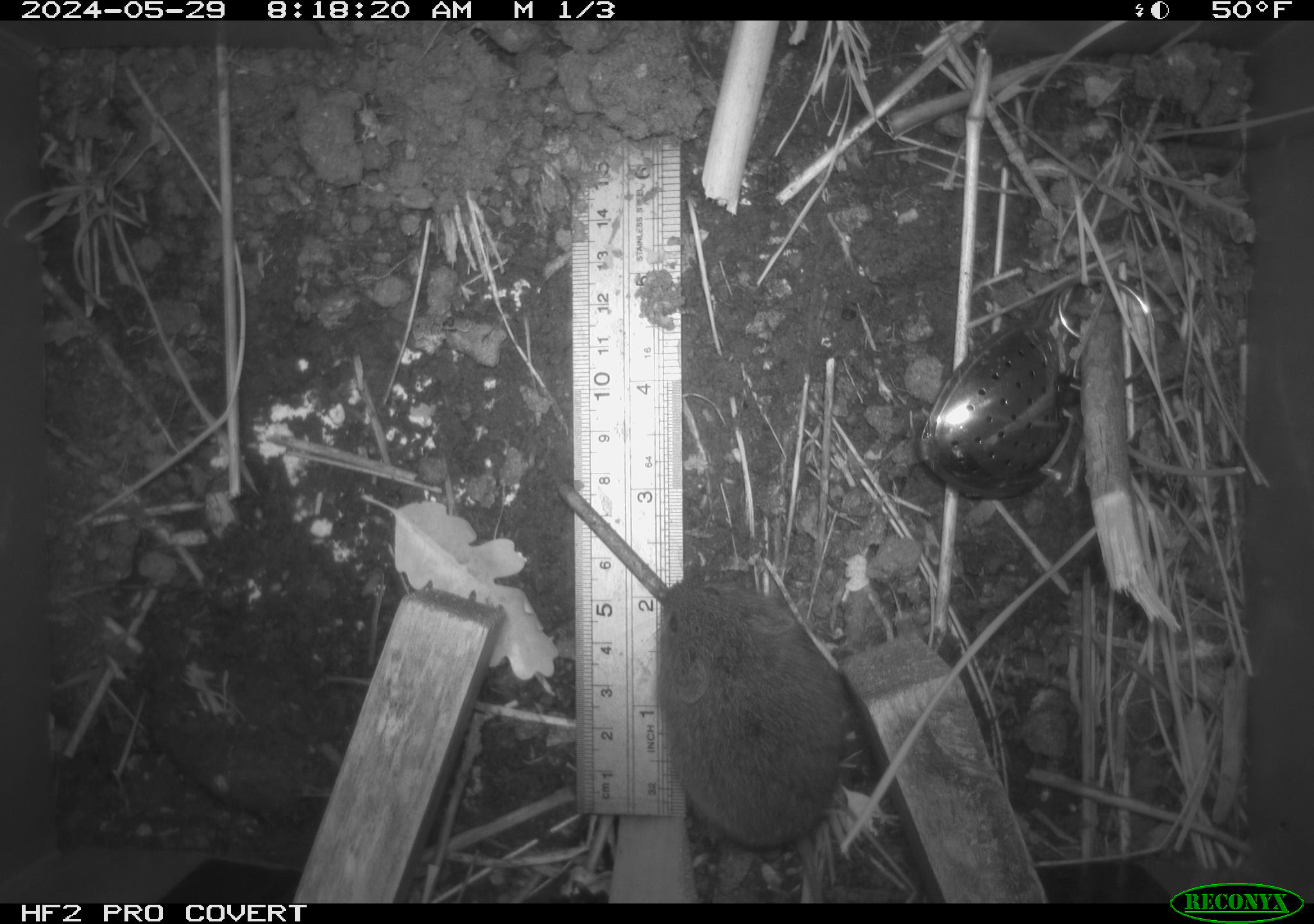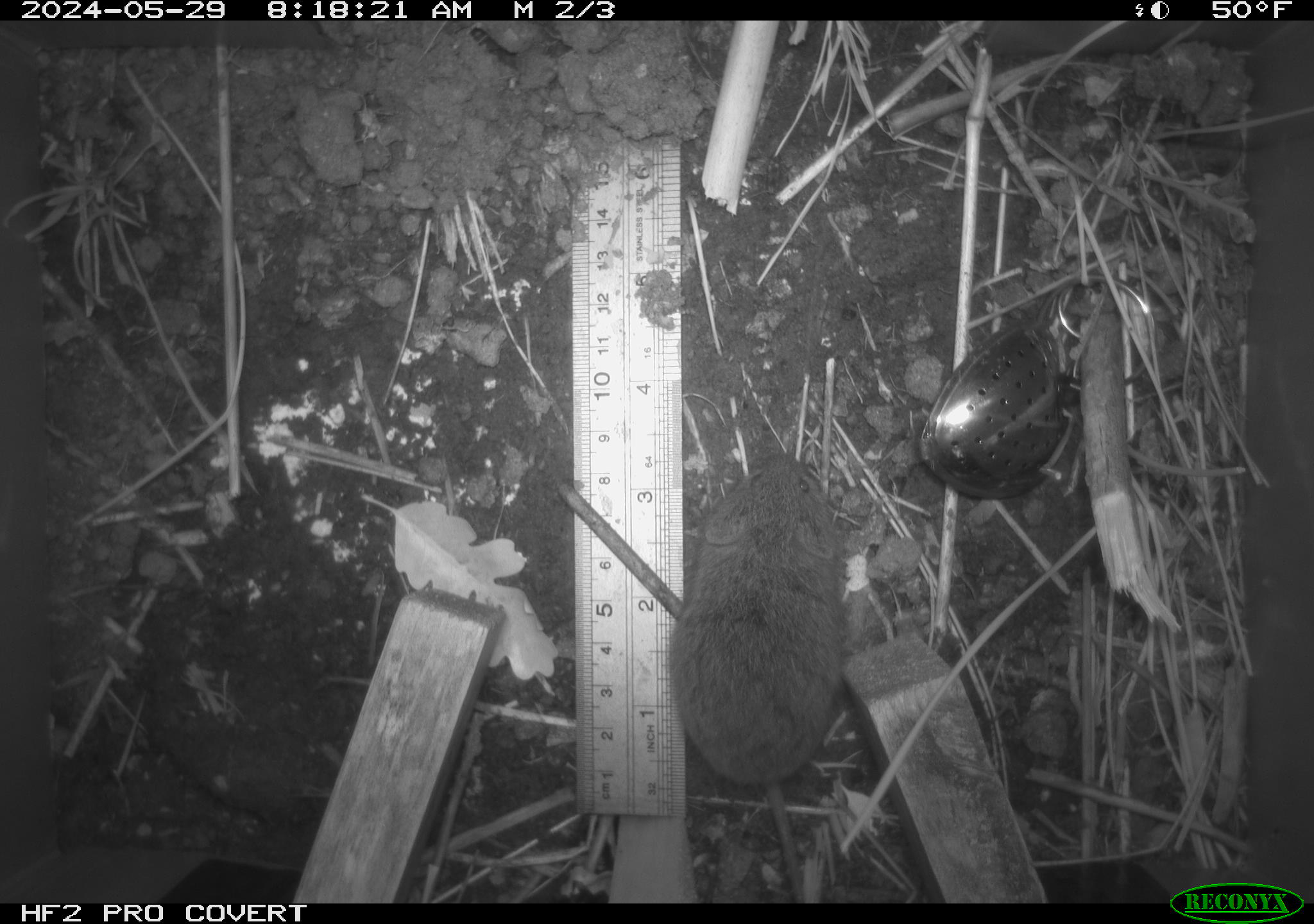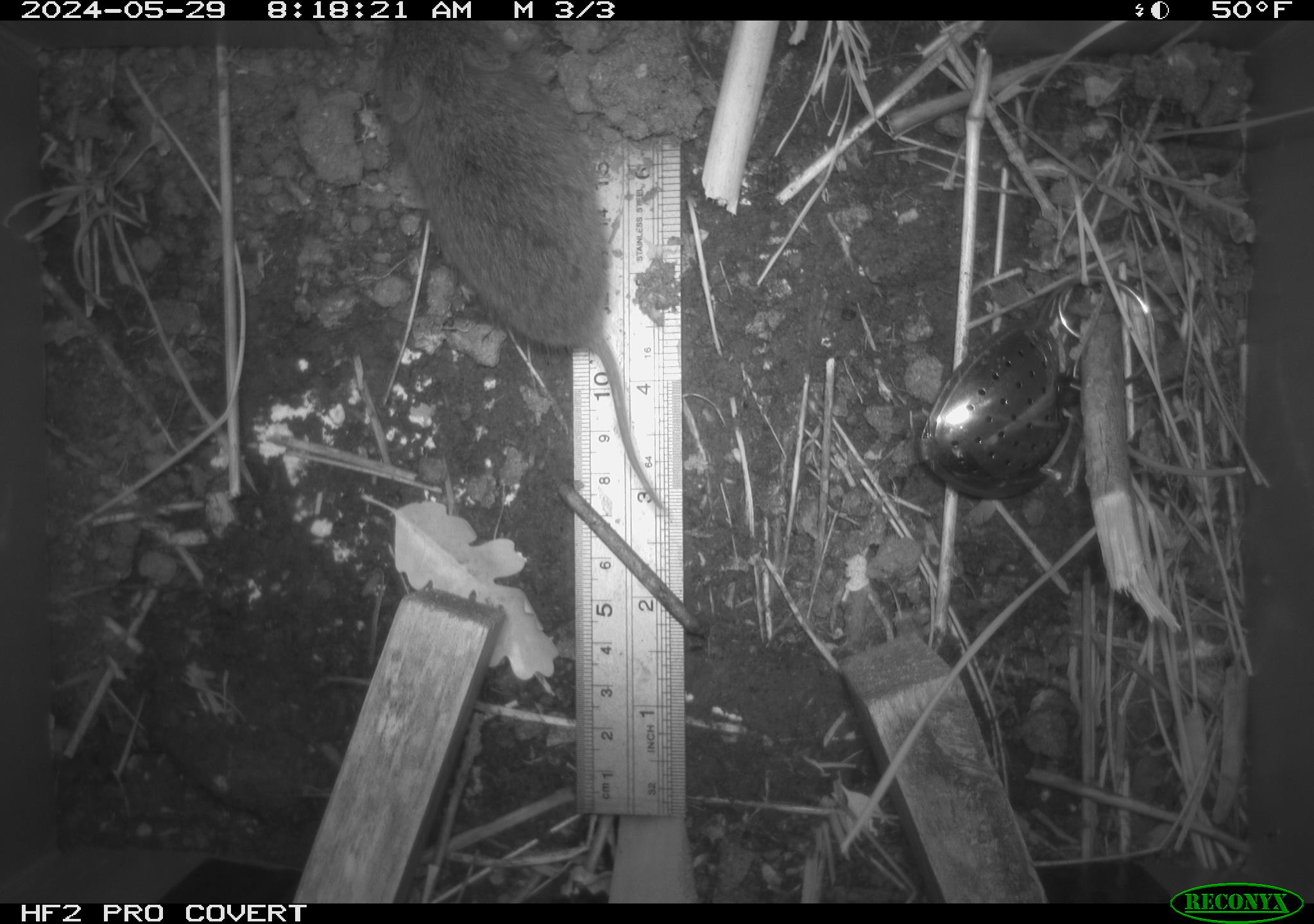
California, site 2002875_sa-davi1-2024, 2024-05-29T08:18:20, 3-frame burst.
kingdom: Animalia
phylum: Chordata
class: Mammalia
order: Rodentia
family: Cricetidae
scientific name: Arvicolinae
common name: voles, lemmings, and muskrats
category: arvicolinae subfamily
Arvicolinae subfamily (voles, lemmings, and muskrats) (Arvicolinae).